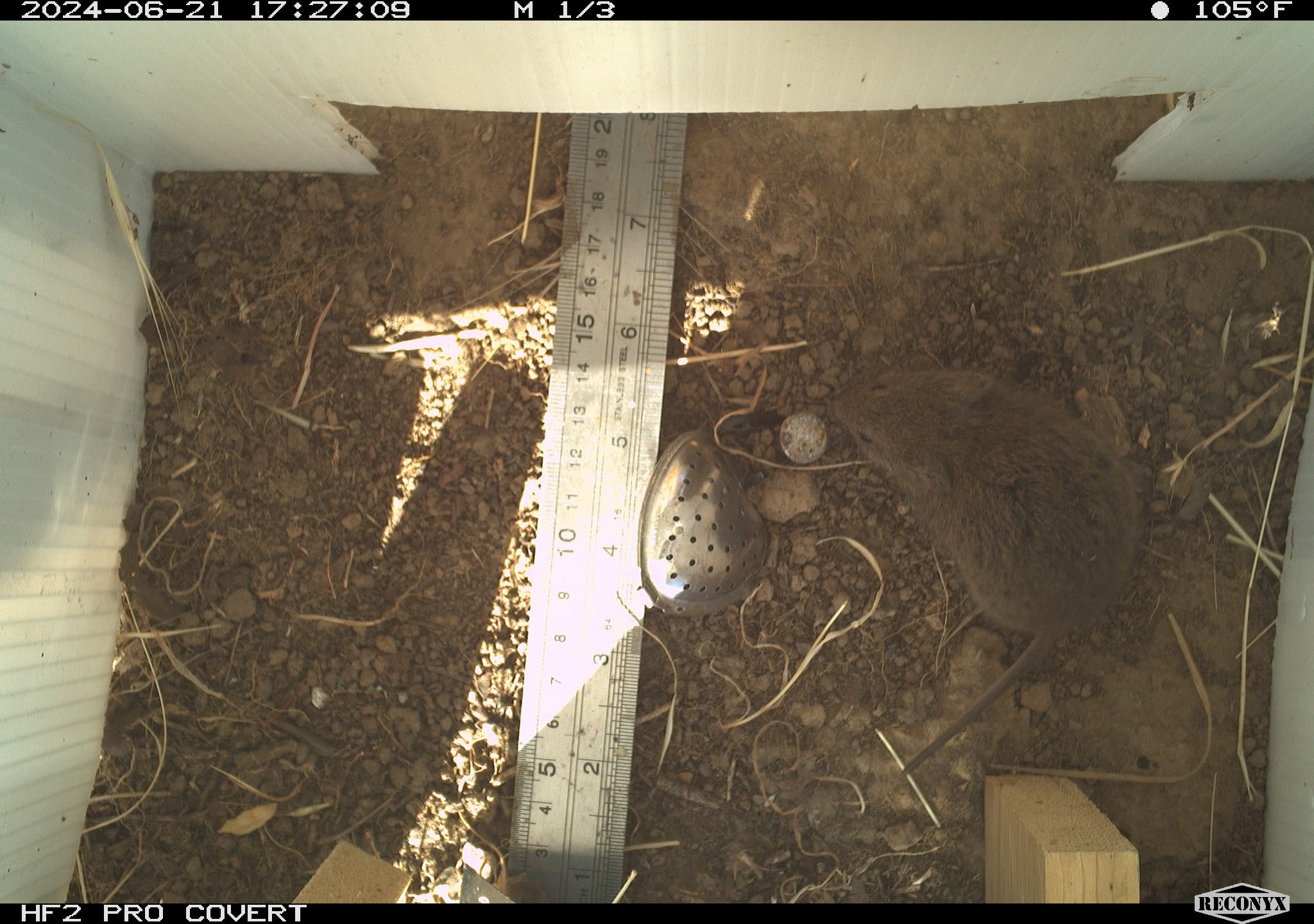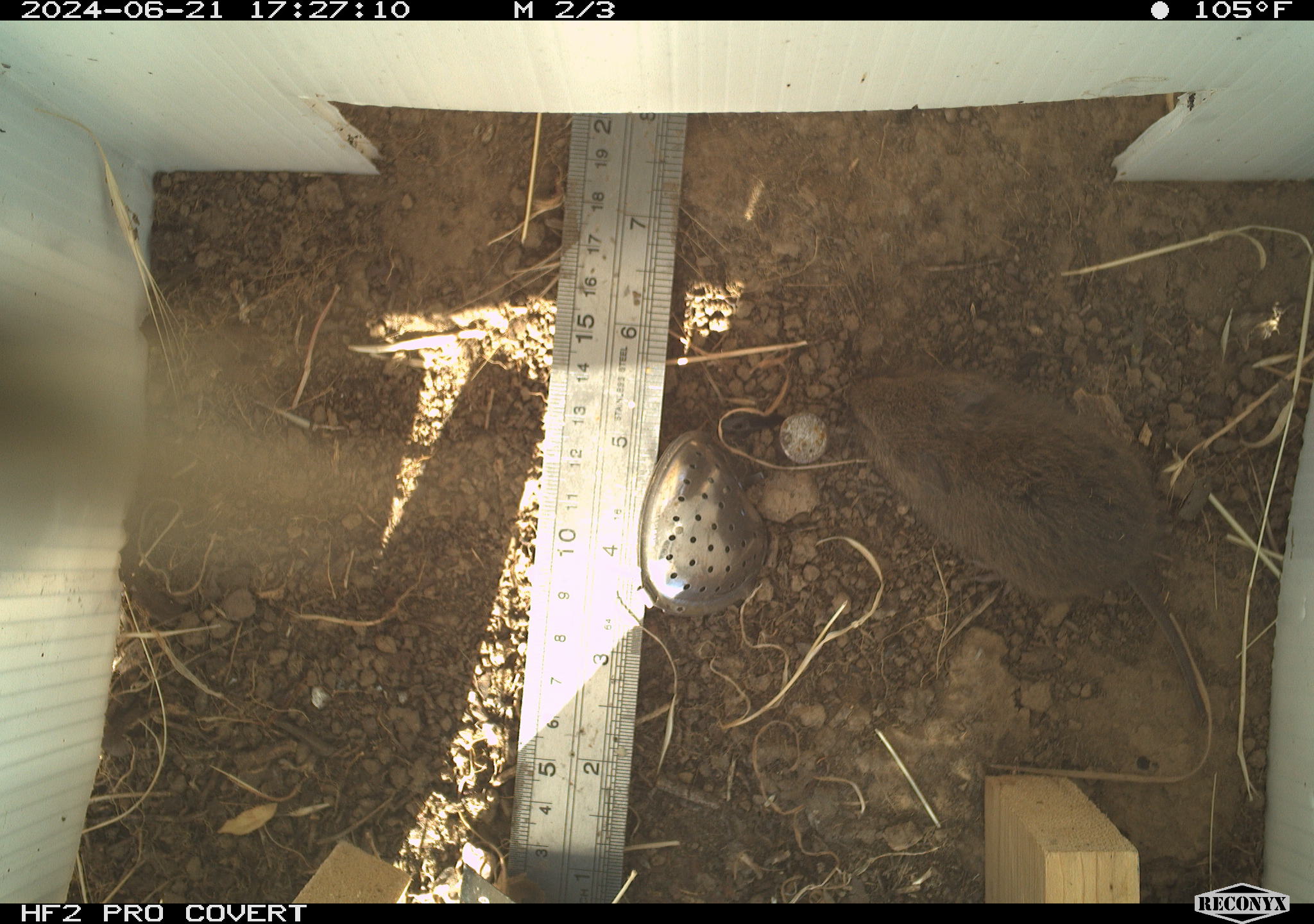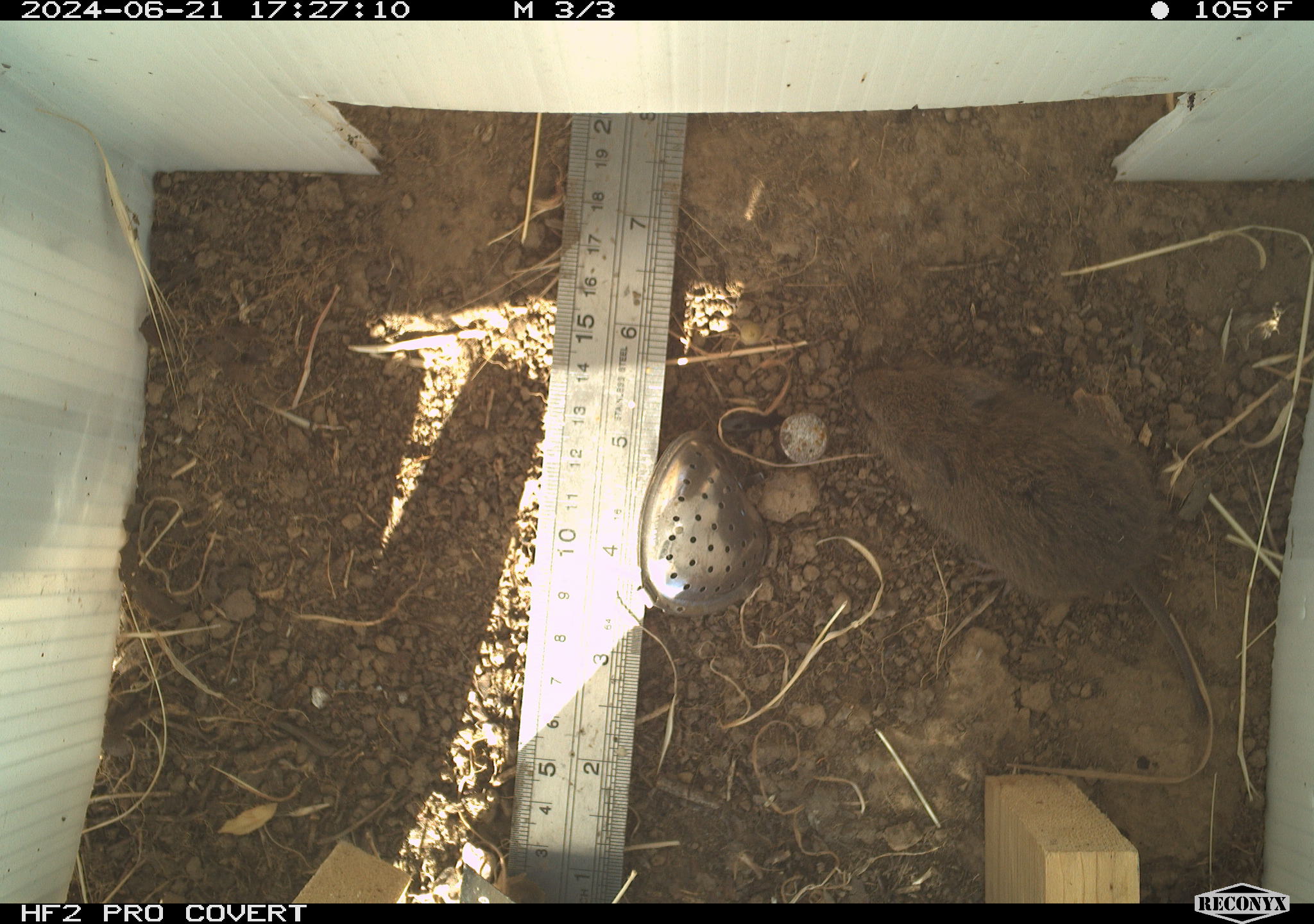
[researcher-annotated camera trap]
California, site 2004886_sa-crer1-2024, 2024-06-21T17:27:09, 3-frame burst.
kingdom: Animalia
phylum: Chordata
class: Mammalia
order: Rodentia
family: Cricetidae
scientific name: Arvicolinae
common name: voles, lemmings, and muskrats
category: arvicolinae subfamily